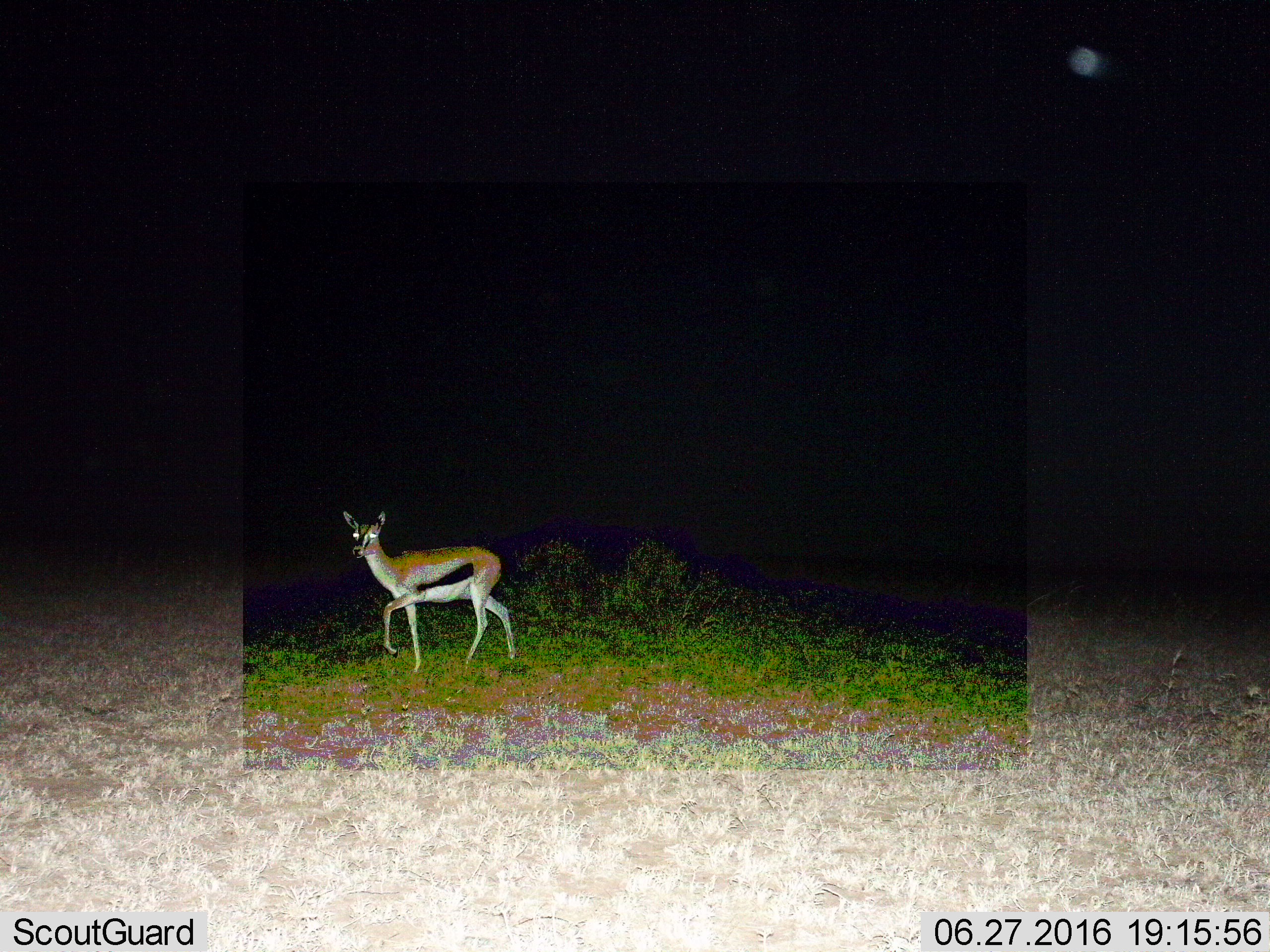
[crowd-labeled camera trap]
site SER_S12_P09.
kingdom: Animalia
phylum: Chordata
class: Mammalia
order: Artiodactyla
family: Bovidae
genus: Eudorcas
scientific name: Eudorcas thomsonii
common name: thomson's gazelle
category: gazellethomsons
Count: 1.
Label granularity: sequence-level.